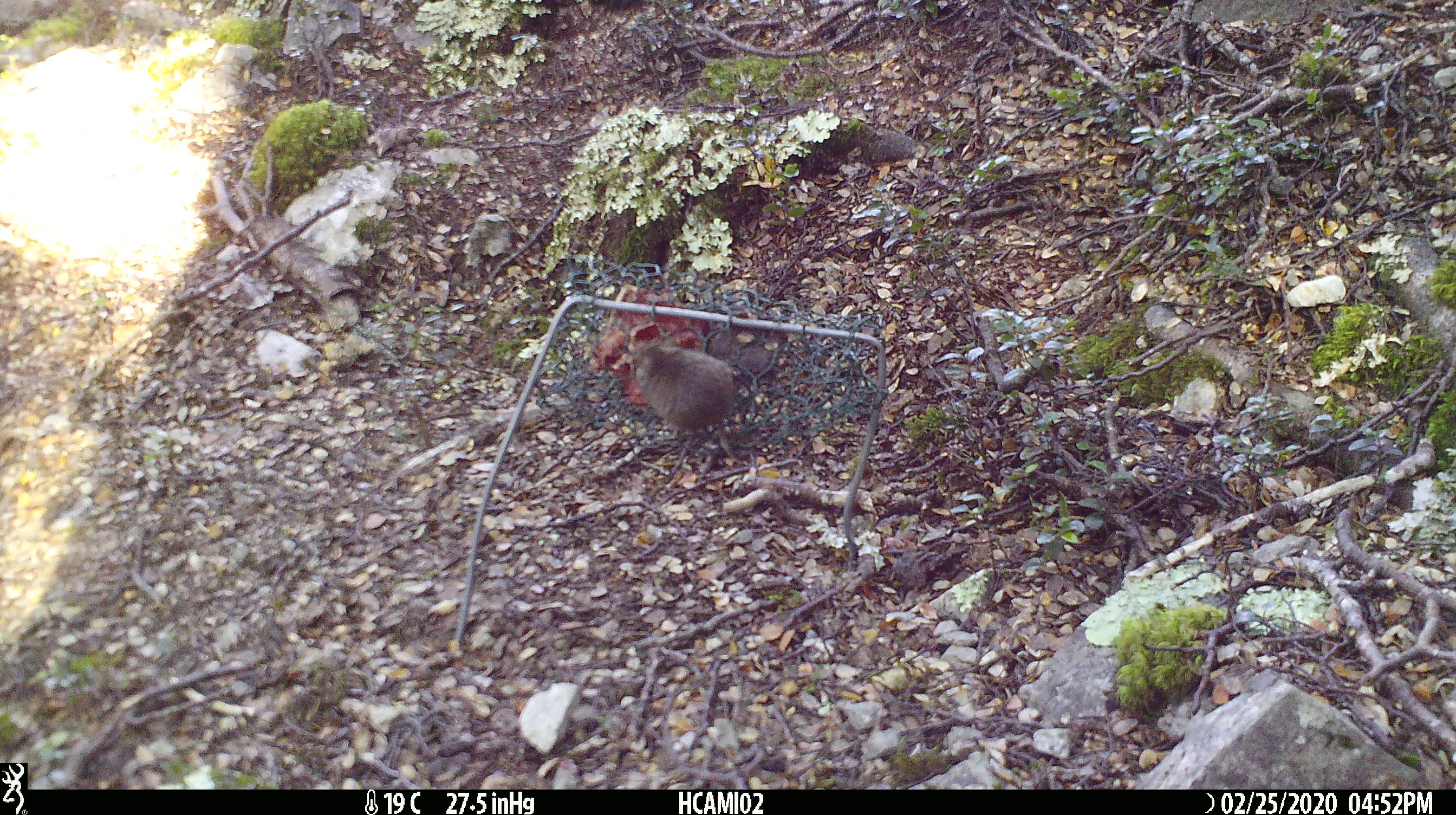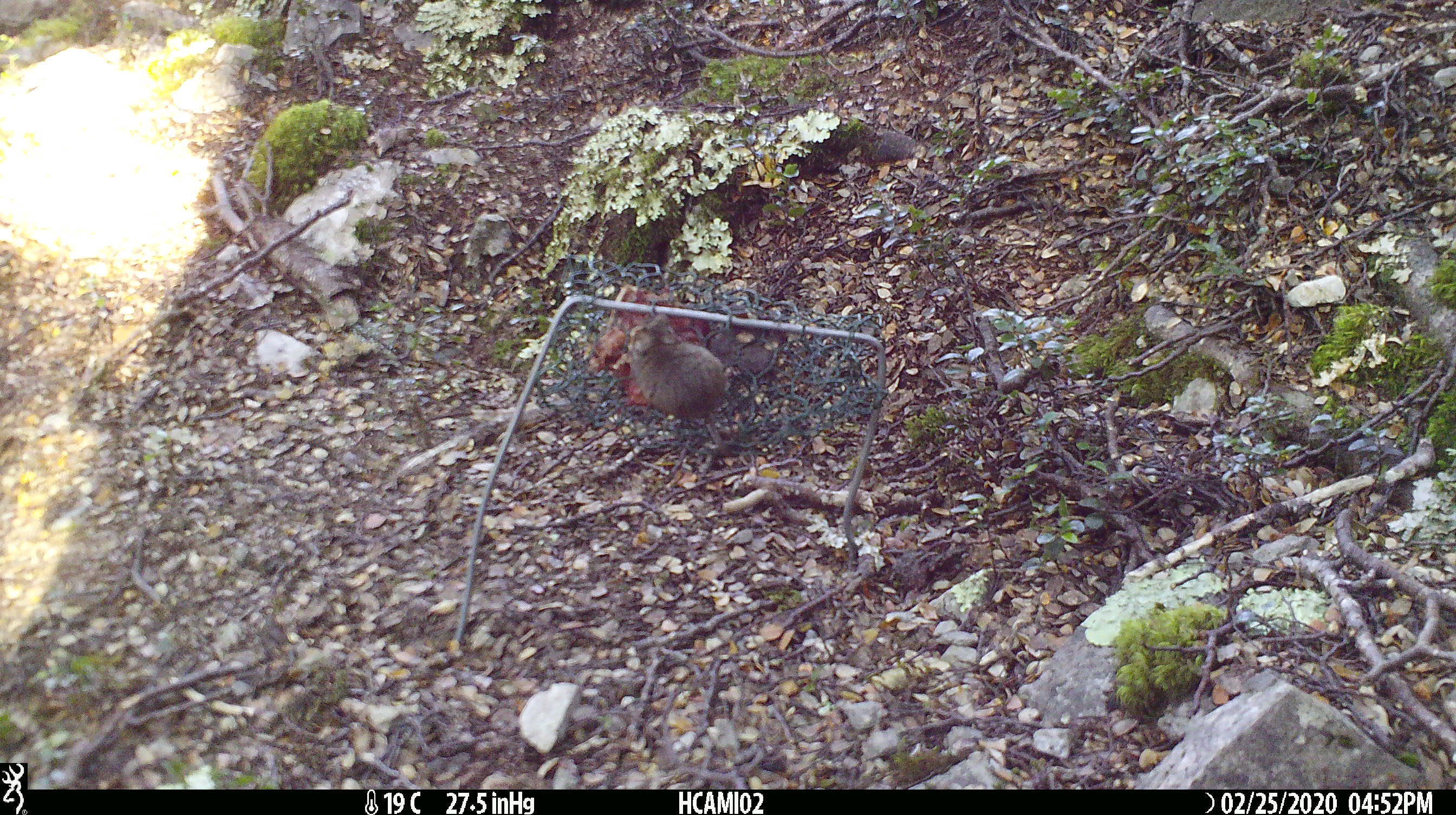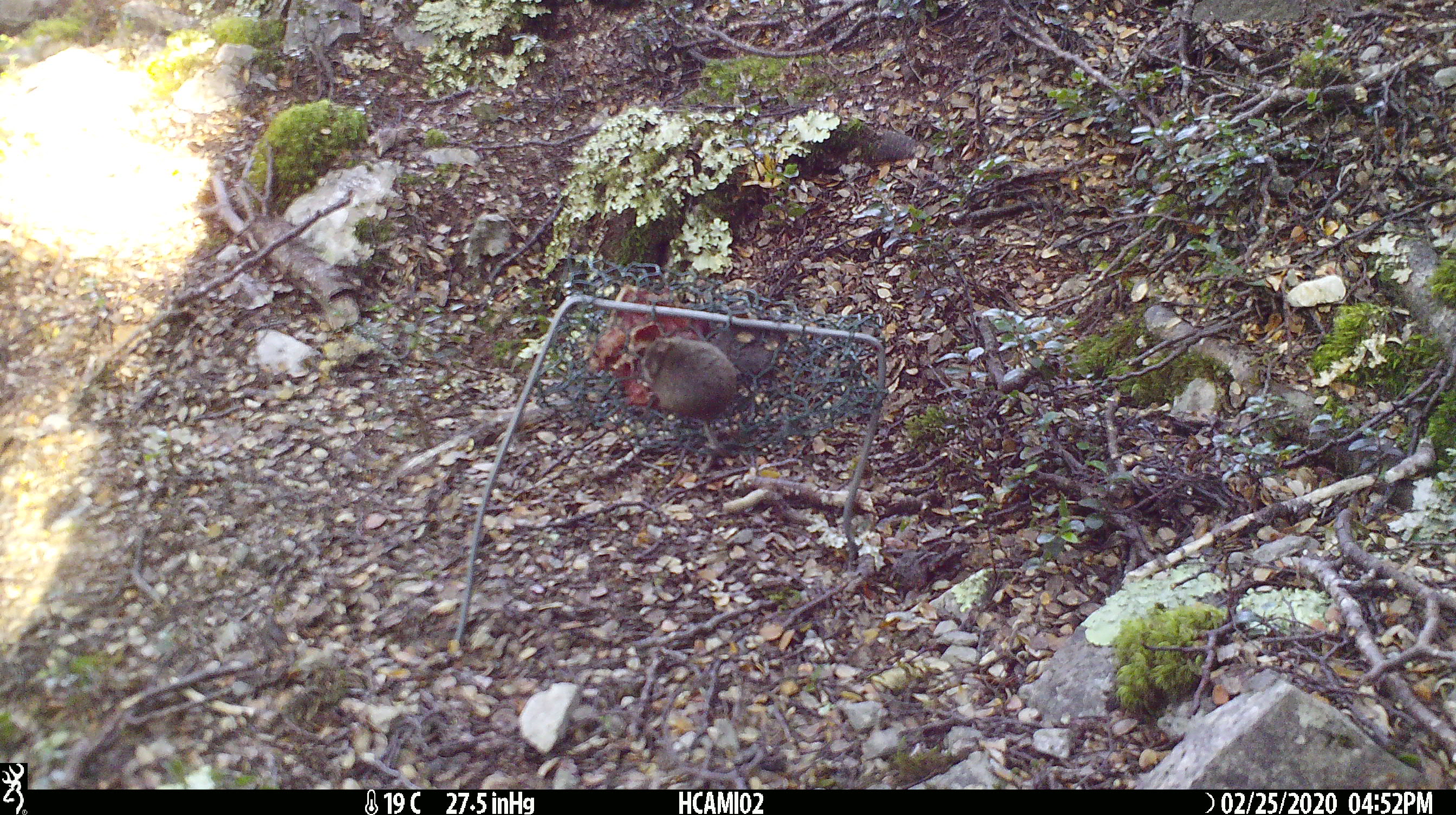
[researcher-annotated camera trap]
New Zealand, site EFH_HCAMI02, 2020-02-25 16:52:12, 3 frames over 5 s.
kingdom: Animalia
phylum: Chordata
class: Mammalia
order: Rodentia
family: Muridae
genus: Mus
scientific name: Mus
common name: mouse